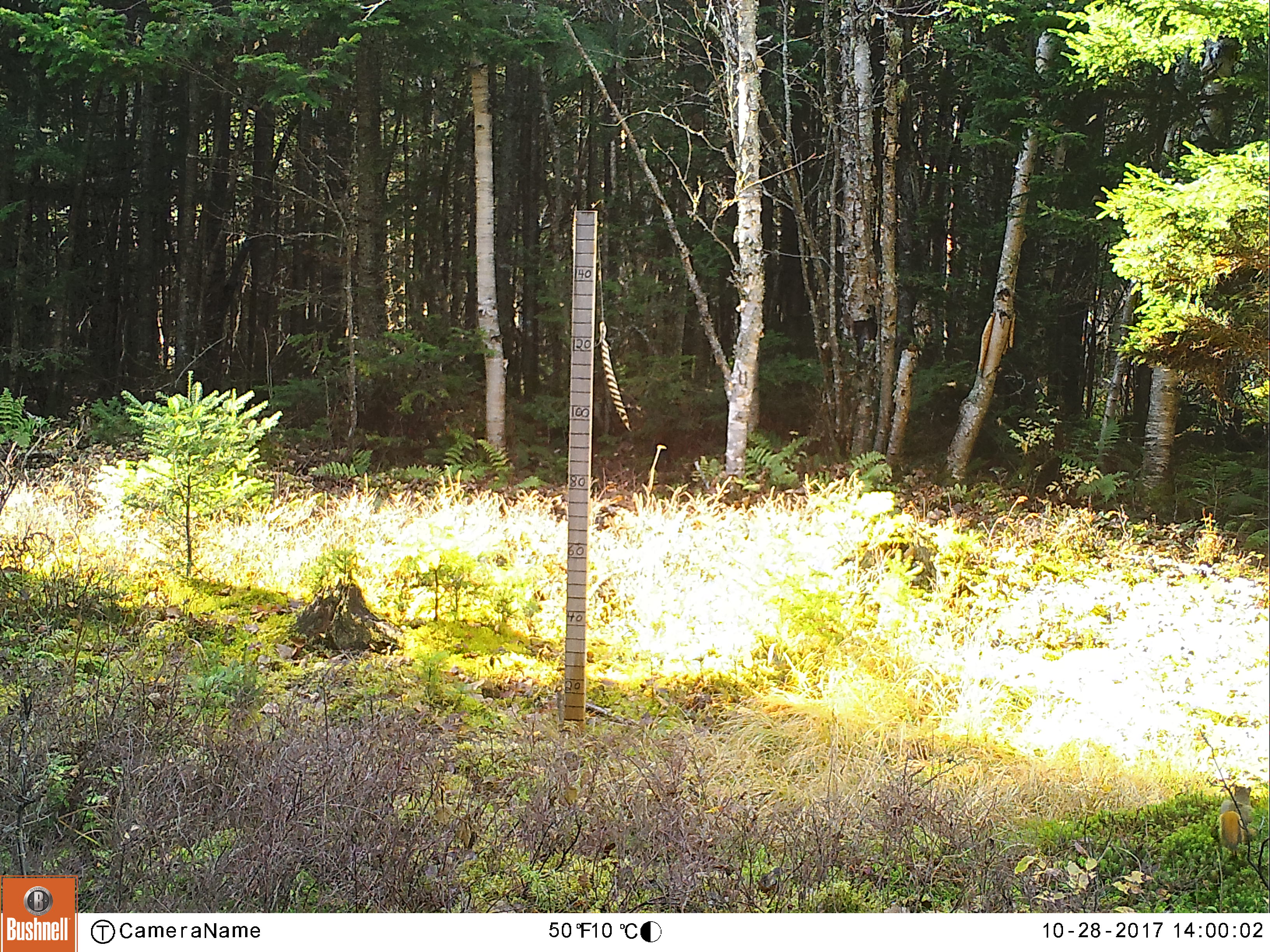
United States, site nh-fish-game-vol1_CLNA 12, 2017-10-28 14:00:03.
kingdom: Animalia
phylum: Chordata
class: Mammalia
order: Rodentia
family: Sciuridae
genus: Tamiasciurus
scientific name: Tamiasciurus hudsonicus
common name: red squirrel